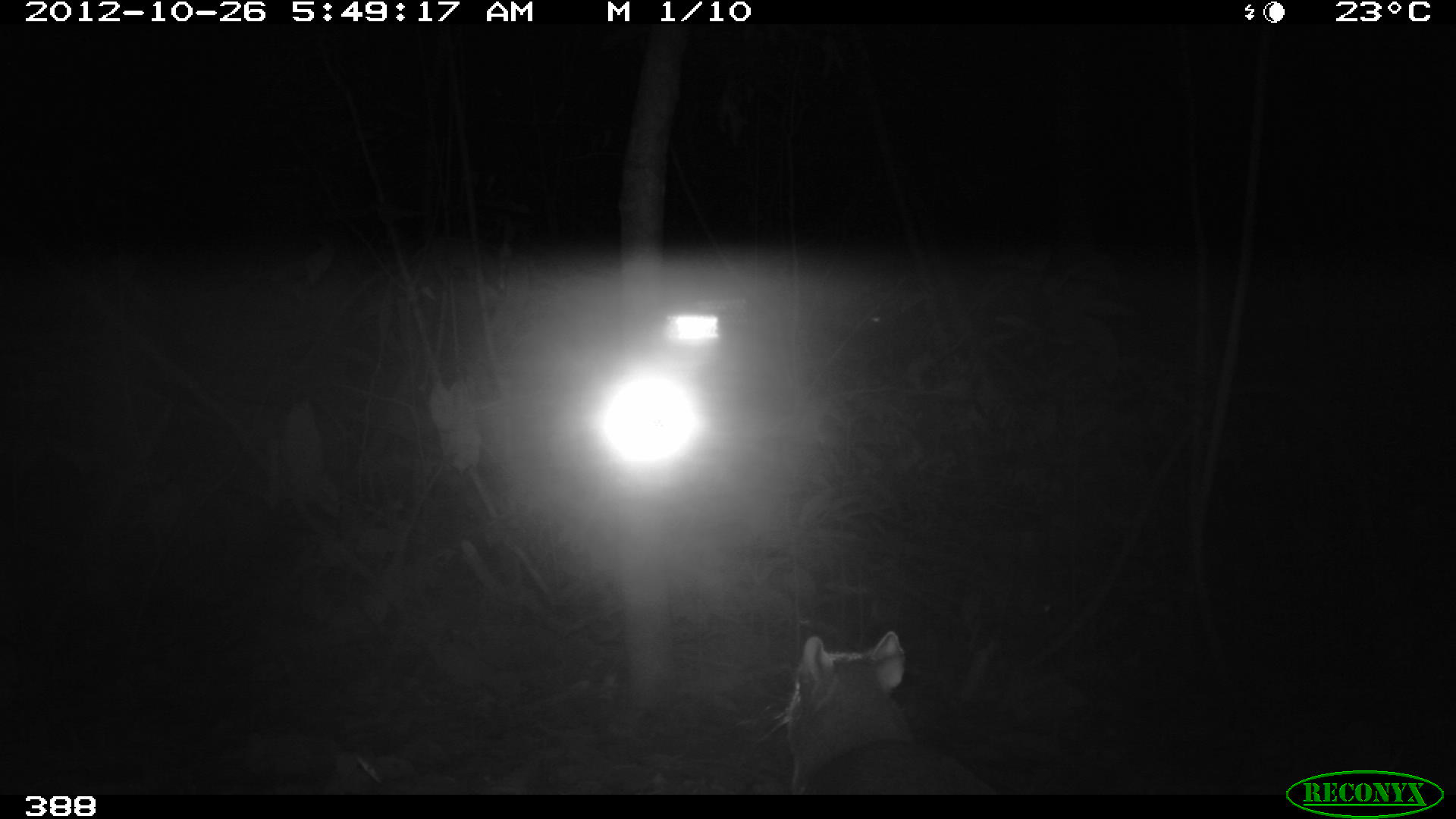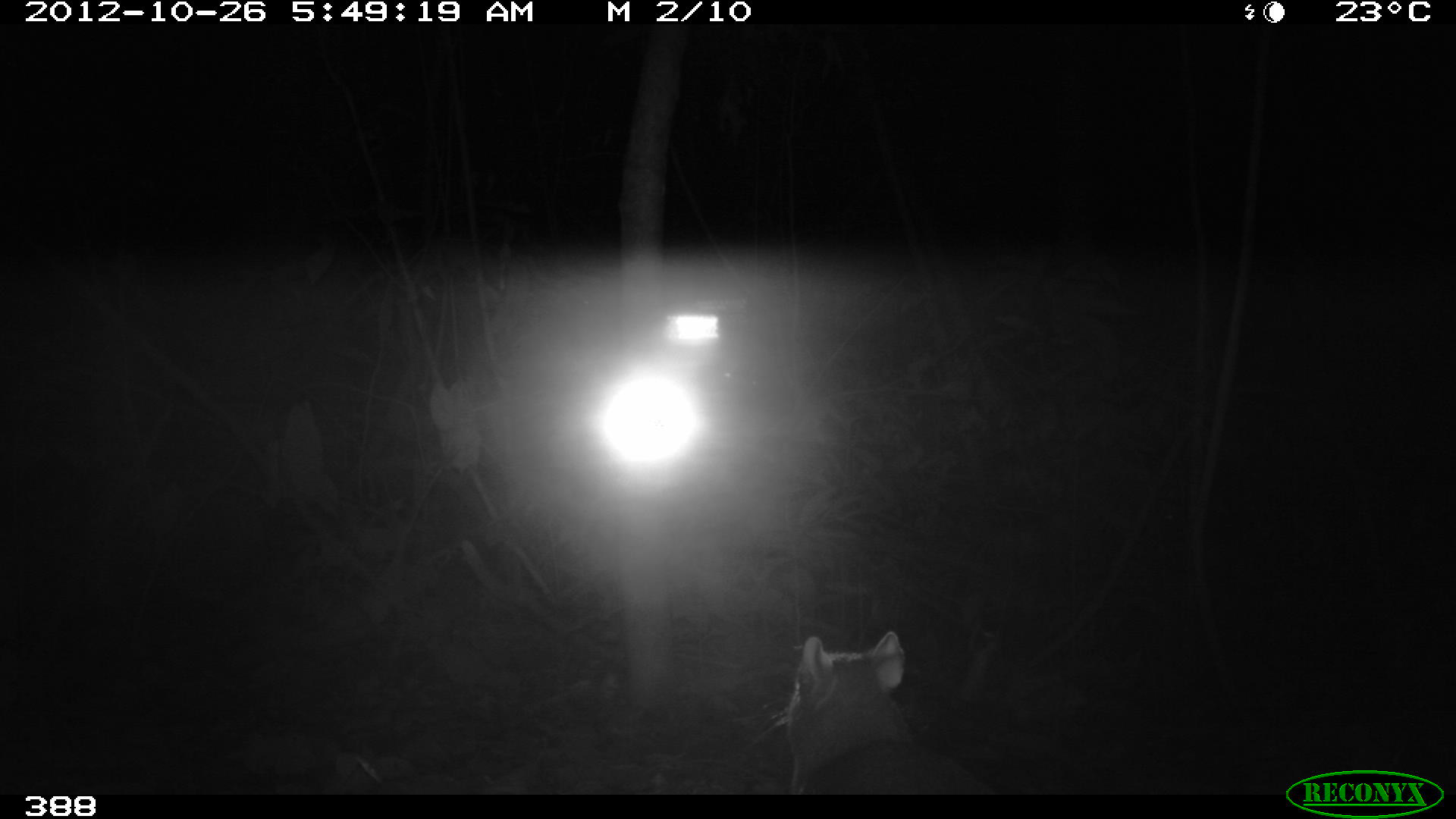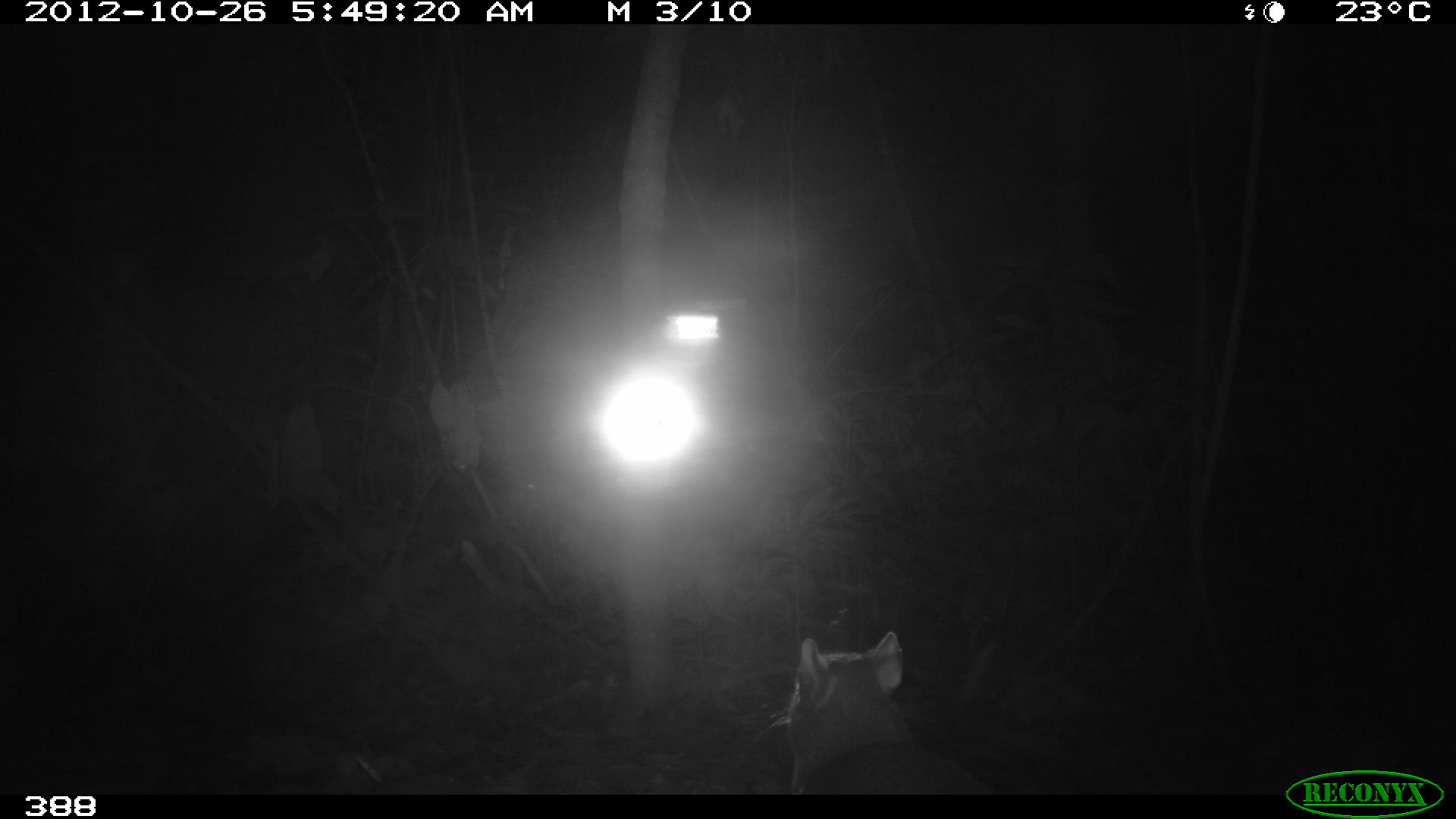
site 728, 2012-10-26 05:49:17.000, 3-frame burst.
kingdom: Animalia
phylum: Chordata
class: Mammalia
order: Rodentia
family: Dasyproctidae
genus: Dasyprocta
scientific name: Dasyprocta punctata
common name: central american agouti